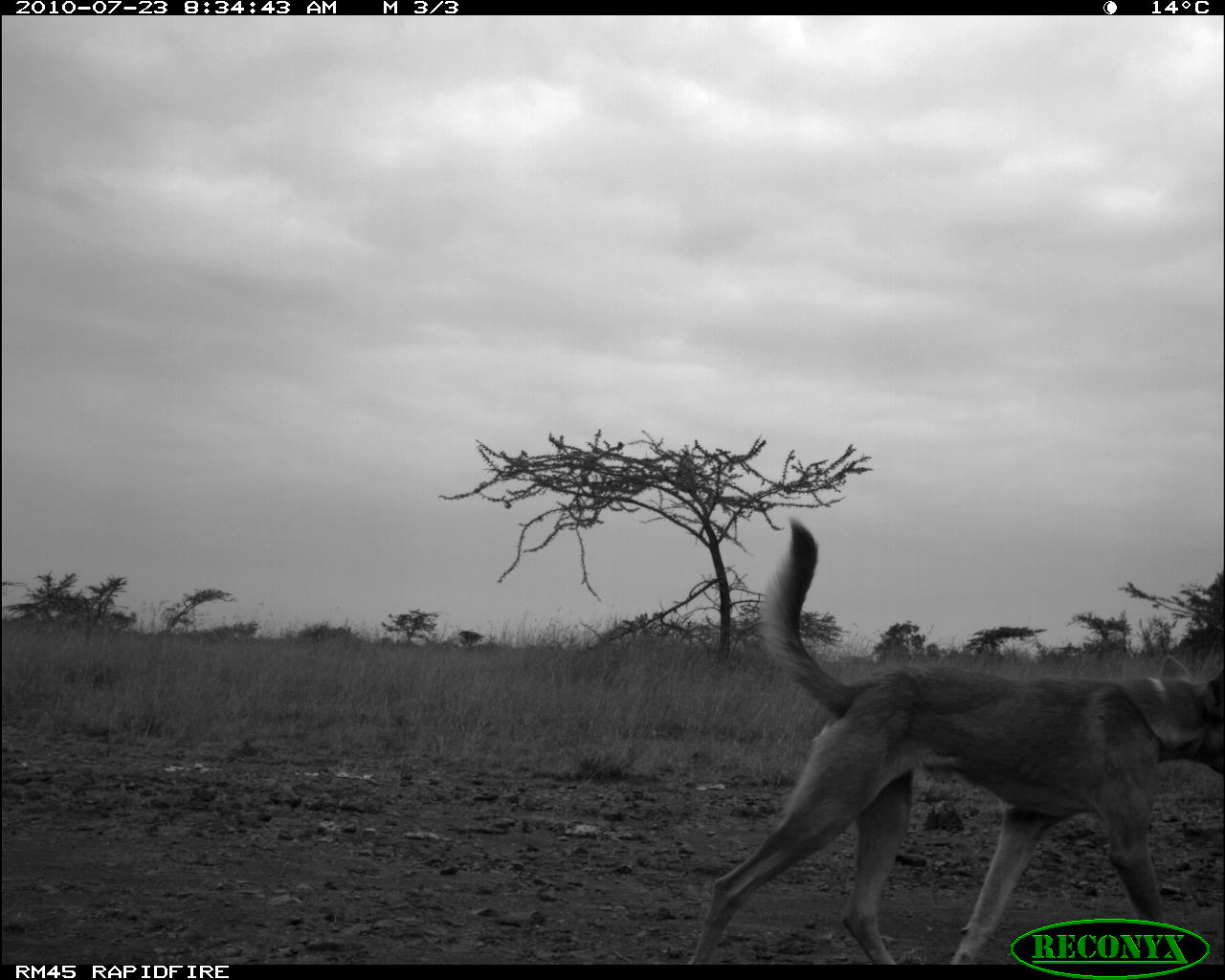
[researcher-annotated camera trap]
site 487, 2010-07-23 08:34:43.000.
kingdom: Animalia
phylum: Chordata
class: Mammalia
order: Carnivora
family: Canidae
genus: Canis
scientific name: Canis familiaris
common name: domestic dog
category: canis lupus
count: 1